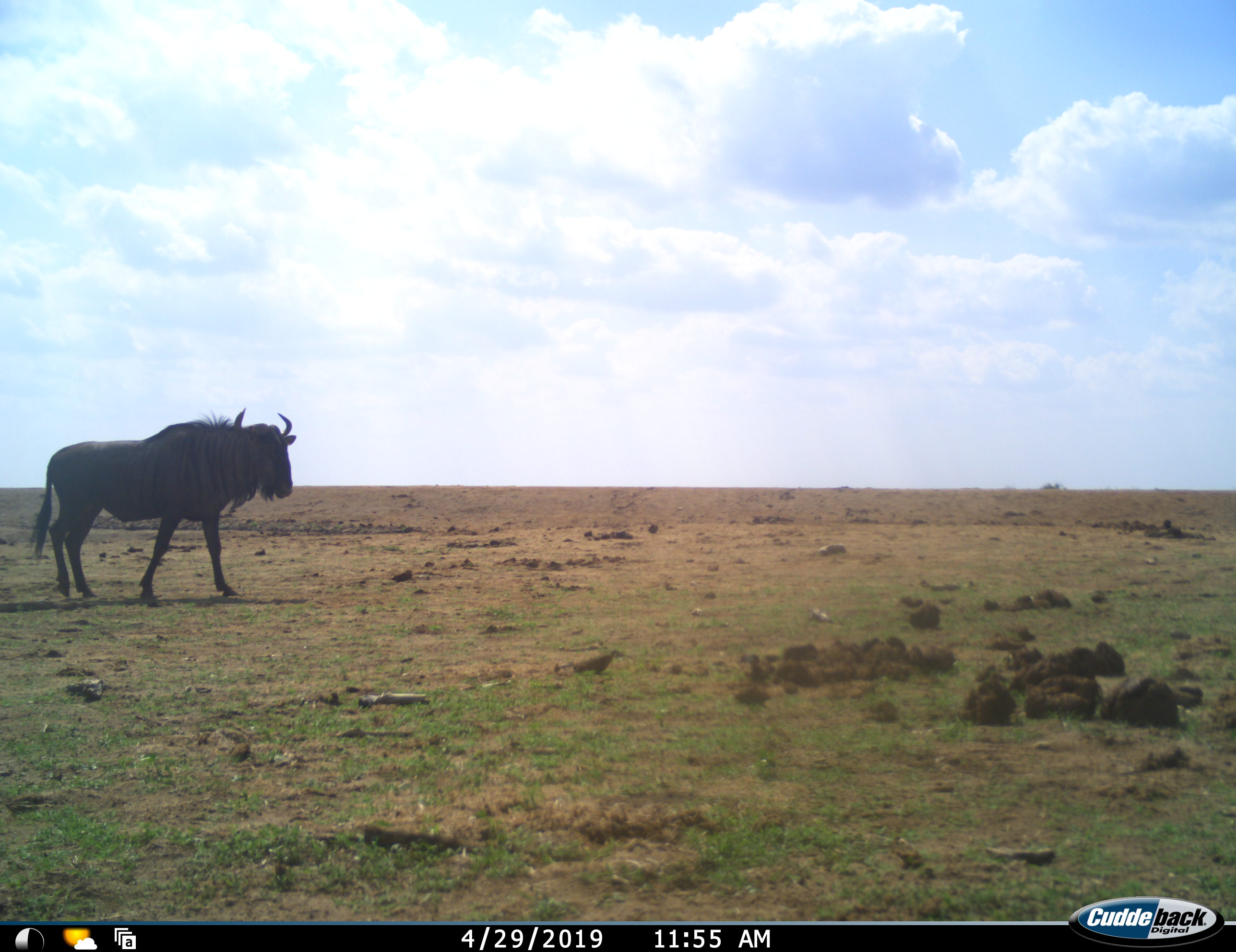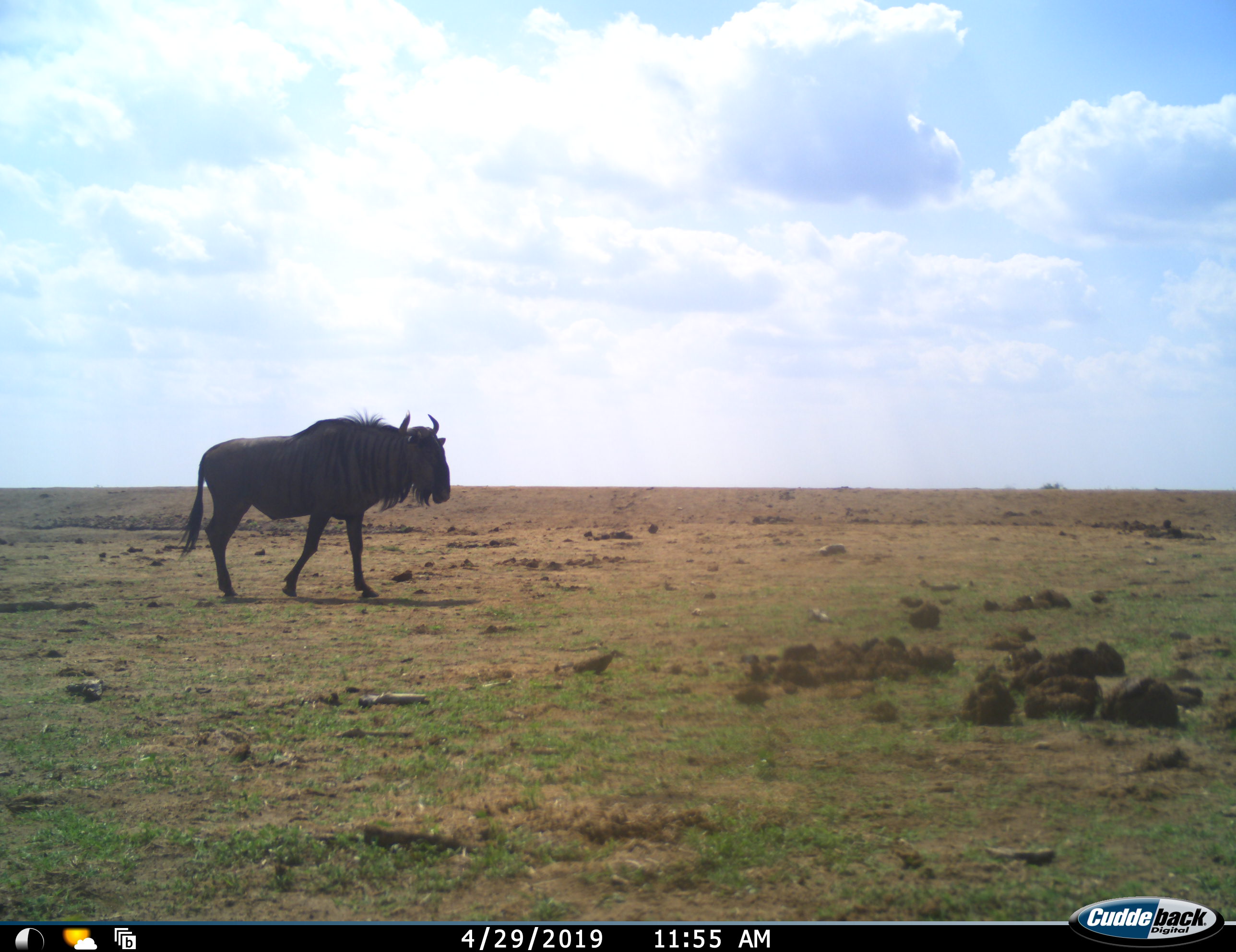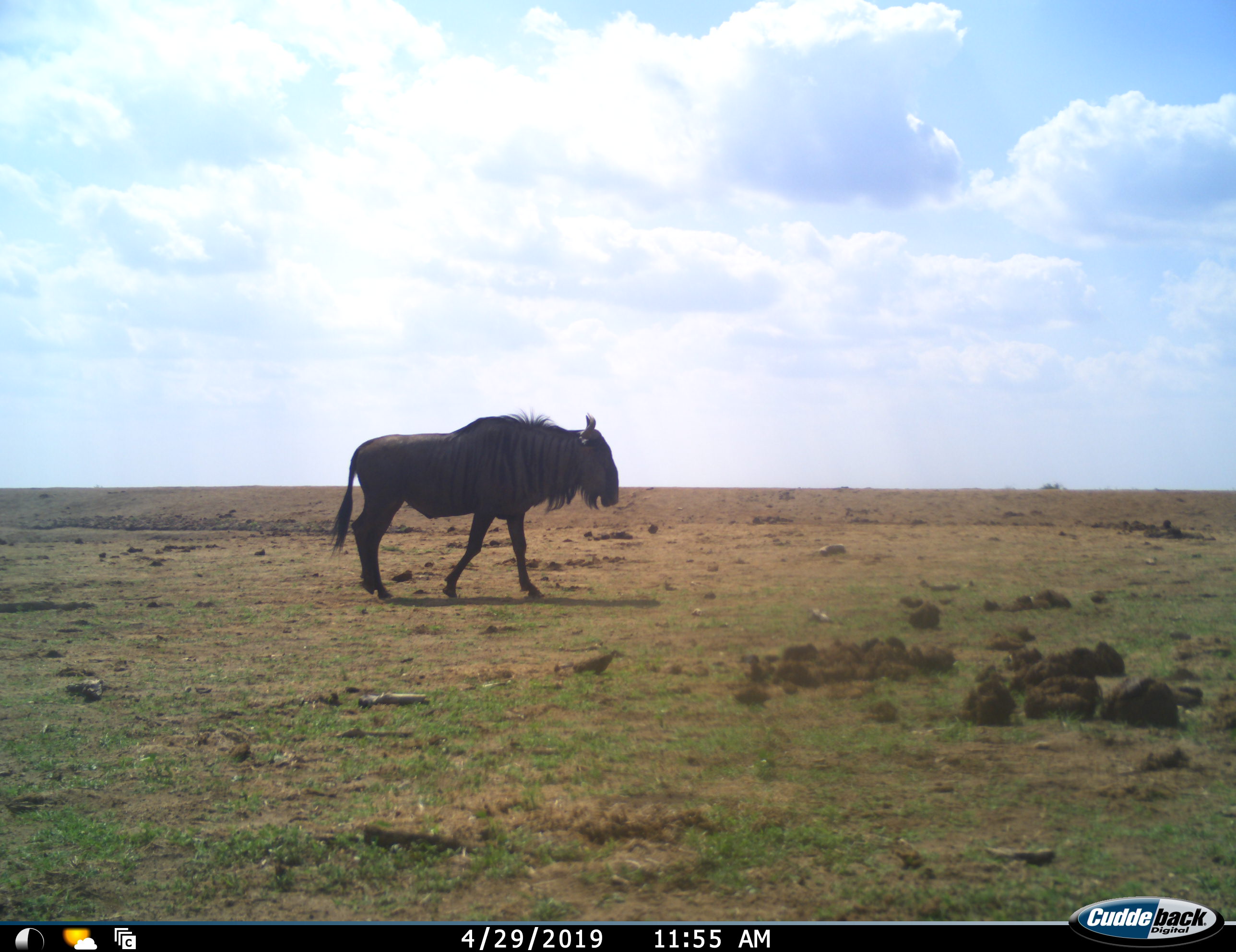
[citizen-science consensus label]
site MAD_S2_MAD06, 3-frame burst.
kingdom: Animalia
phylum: Chordata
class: Mammalia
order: Artiodactyla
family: Bovidae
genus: Connochaetes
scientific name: Connochaetes taurinus taurinus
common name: blue wildebeest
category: wildebeestblue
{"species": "wildebeestblue (blue wildebeest) (Connochaetes taurinus taurinus)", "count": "1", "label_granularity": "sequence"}